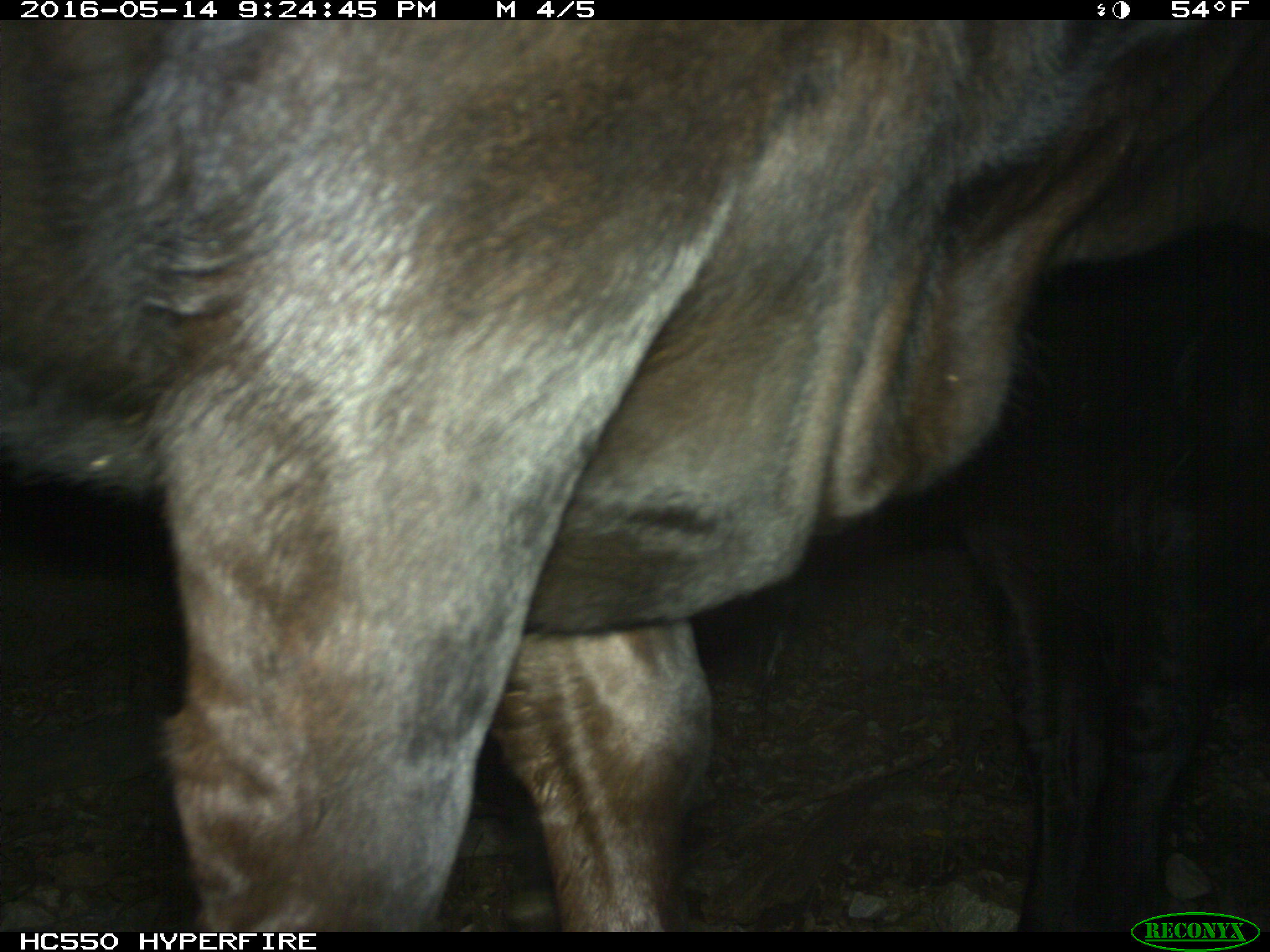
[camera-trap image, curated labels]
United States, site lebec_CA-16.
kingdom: Animalia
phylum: Chordata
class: Mammalia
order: Artiodactyla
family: Bovidae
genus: Bos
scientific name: Bos taurus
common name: domestic cow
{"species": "Bos taurus (domestic cow)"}